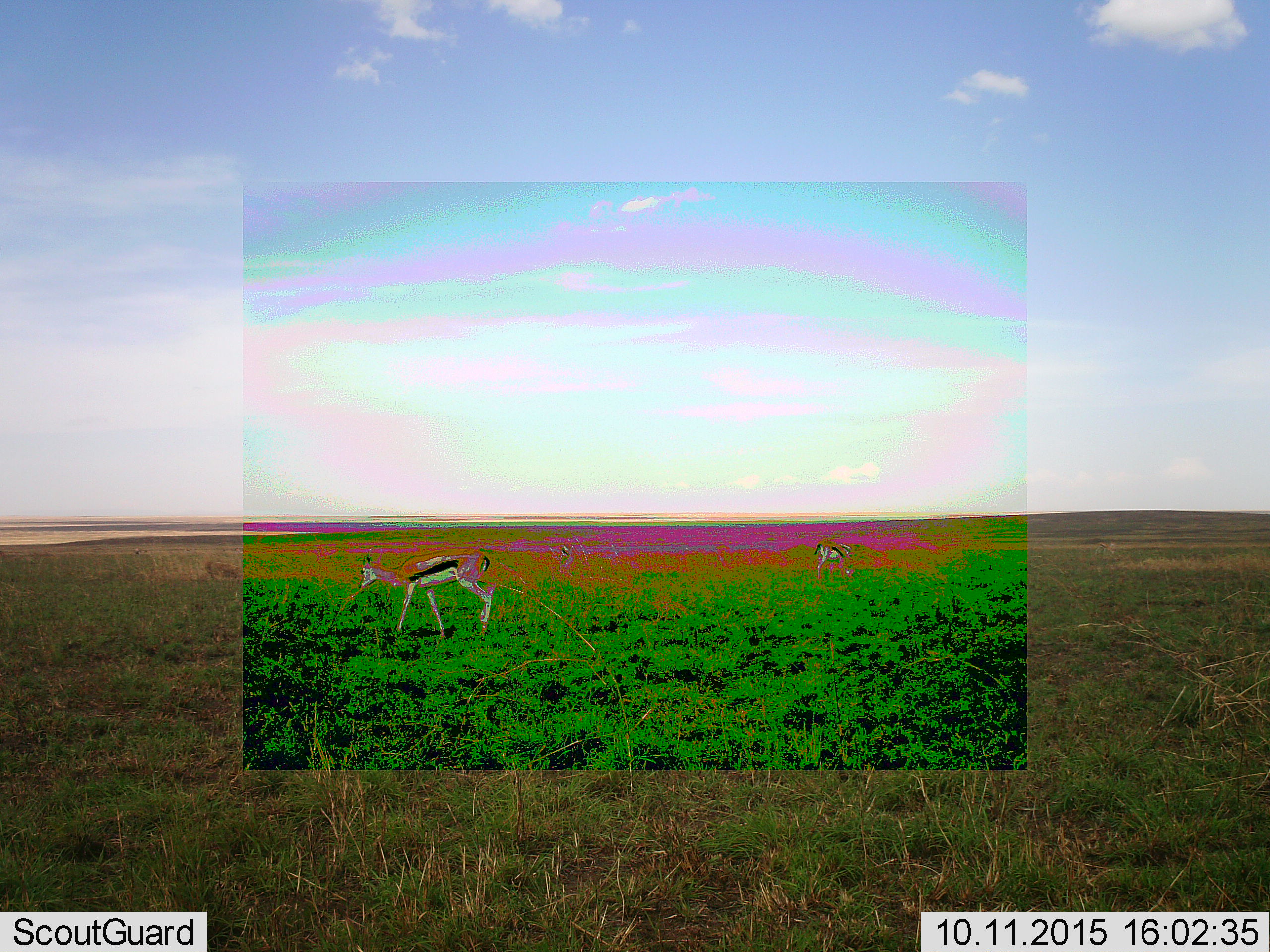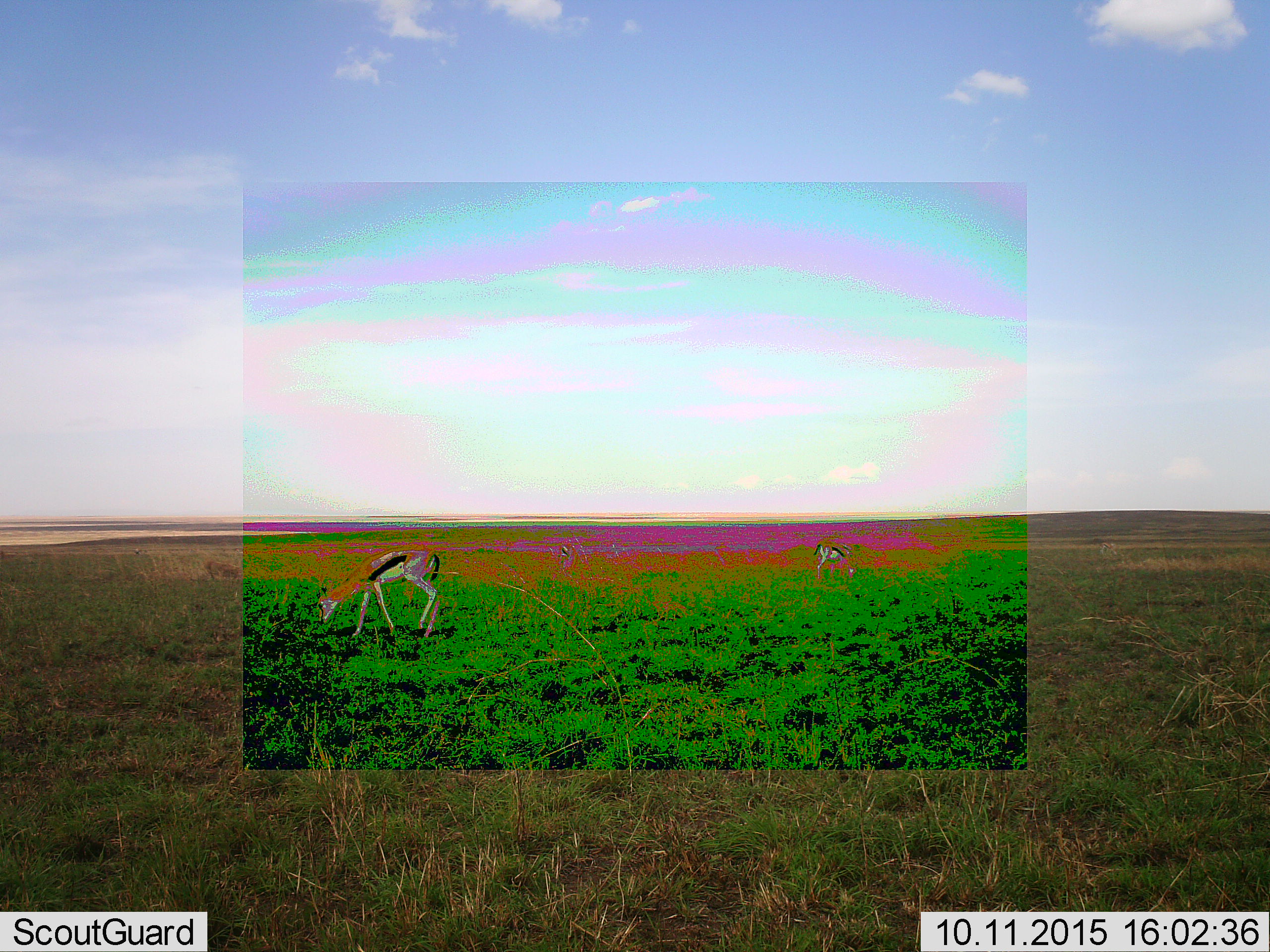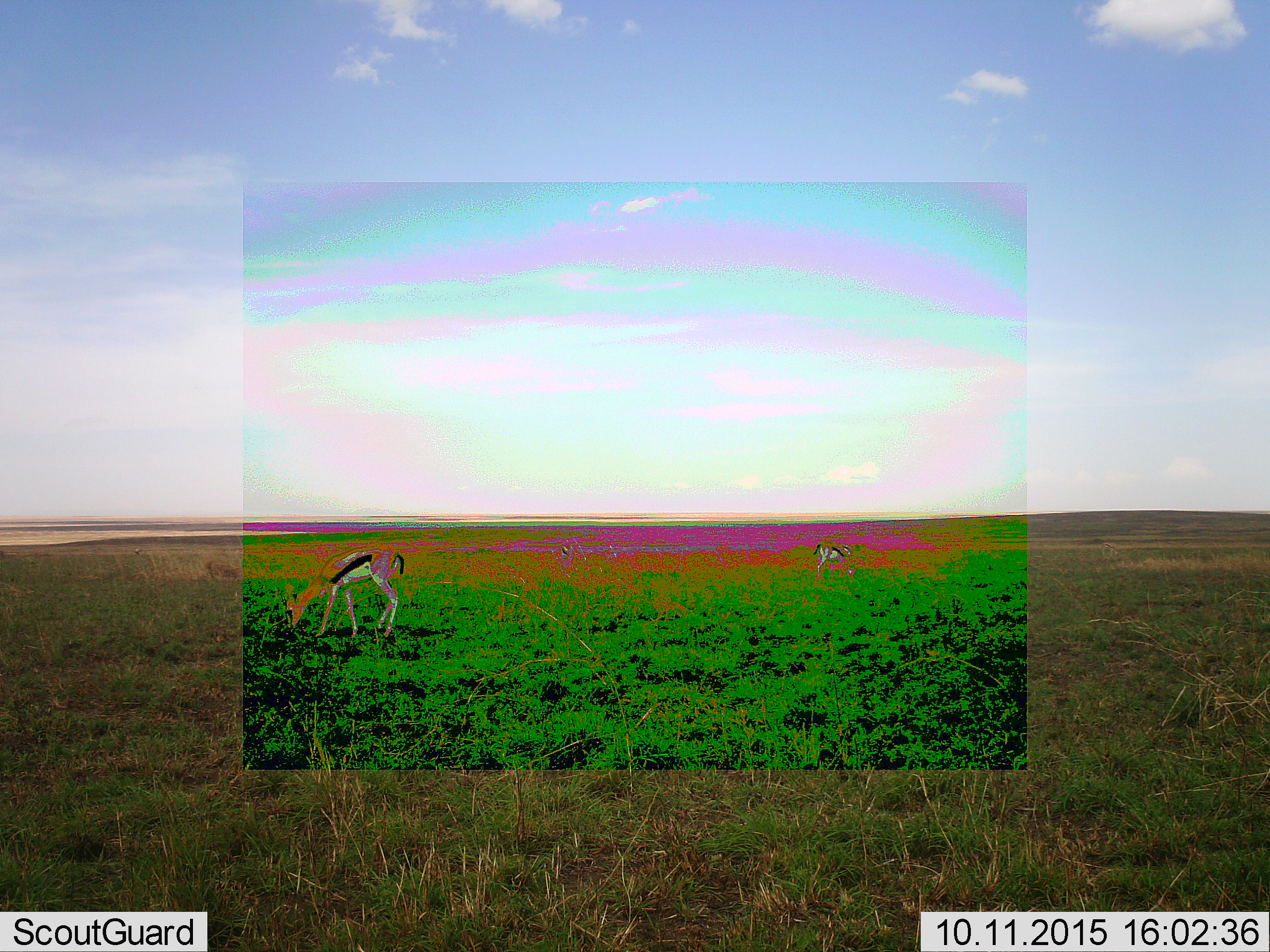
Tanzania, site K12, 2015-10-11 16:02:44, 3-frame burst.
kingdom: Animalia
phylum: Chordata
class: Mammalia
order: Artiodactyla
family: Bovidae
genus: Eudorcas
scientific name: Eudorcas thomsonii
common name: thomson's gazelle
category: gazellethomsons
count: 3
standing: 56%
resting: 11%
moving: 78%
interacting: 0%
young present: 0%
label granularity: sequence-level